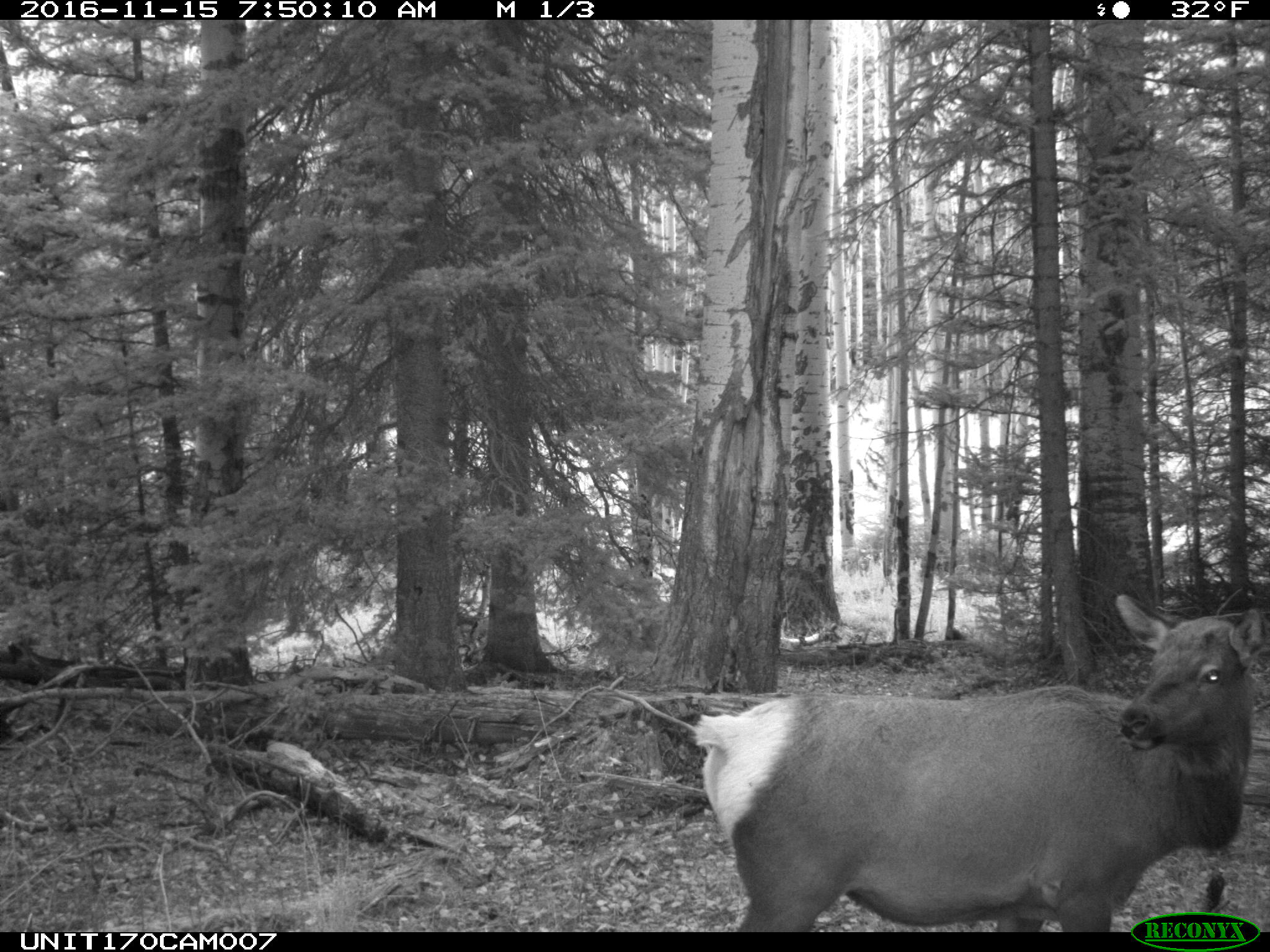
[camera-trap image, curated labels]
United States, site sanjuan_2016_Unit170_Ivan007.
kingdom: Animalia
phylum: Chordata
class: Mammalia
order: Artiodactyla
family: Cervidae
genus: Cervus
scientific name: Cervus elaphus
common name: red deer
Cervus elaphus (red deer).